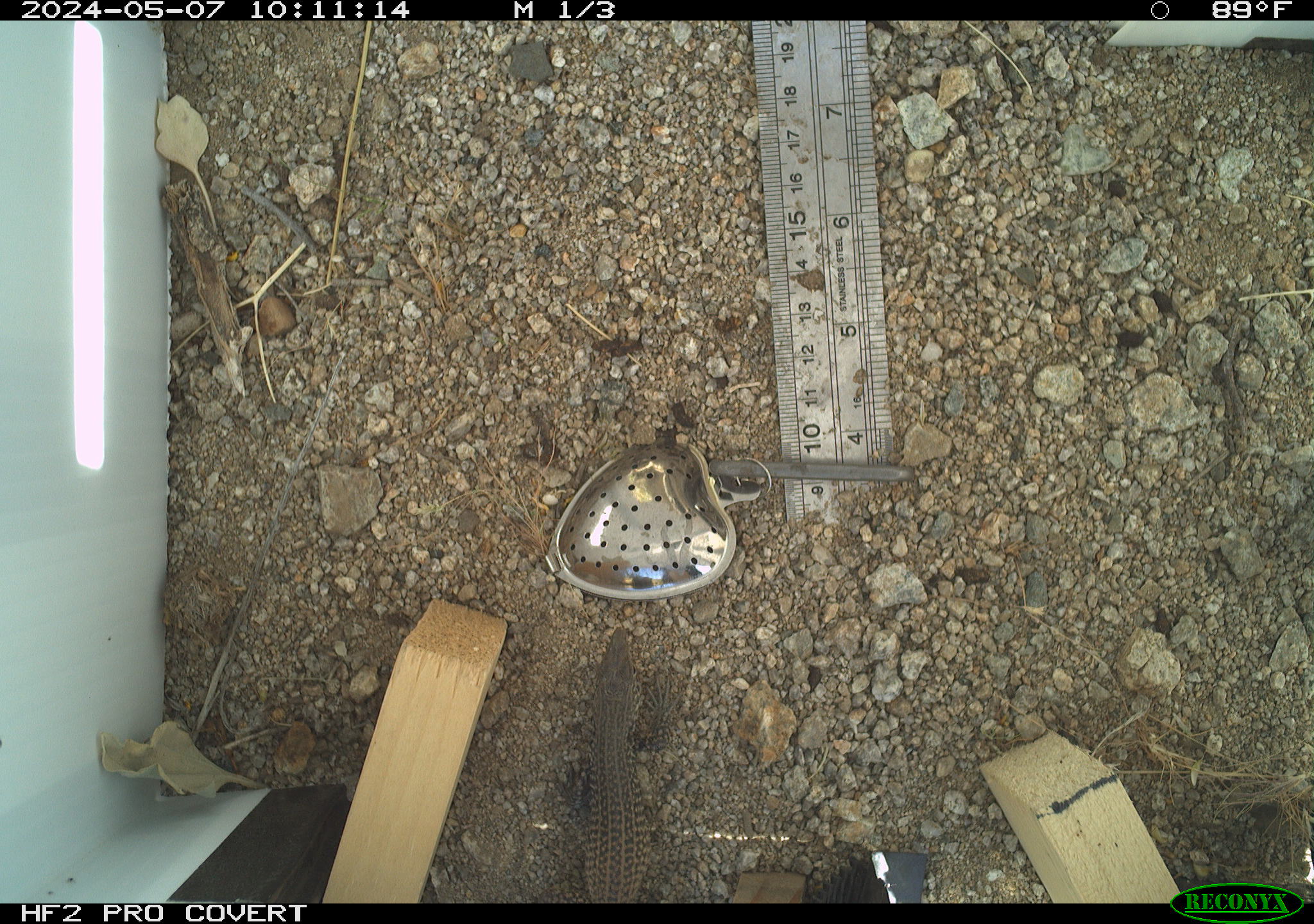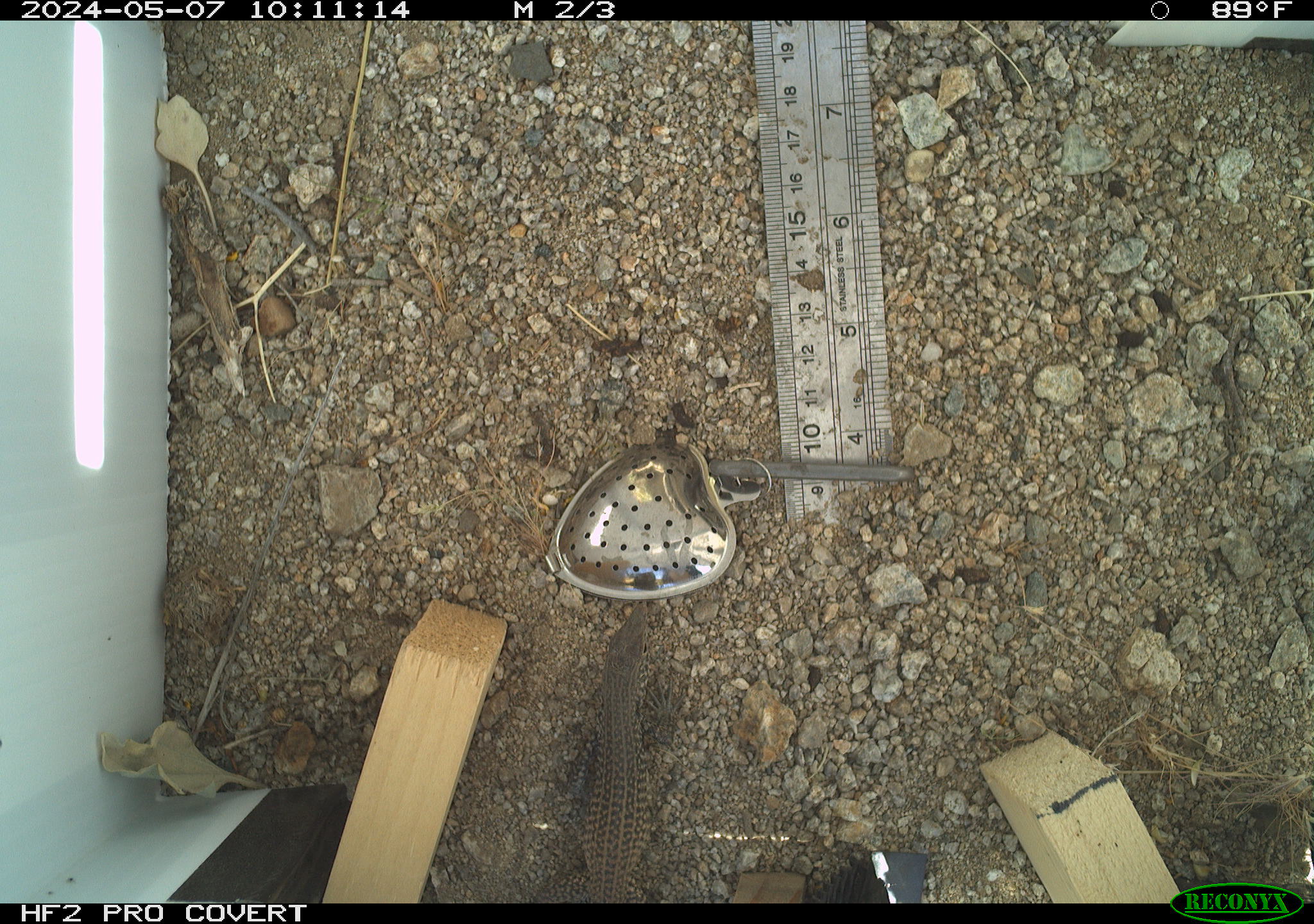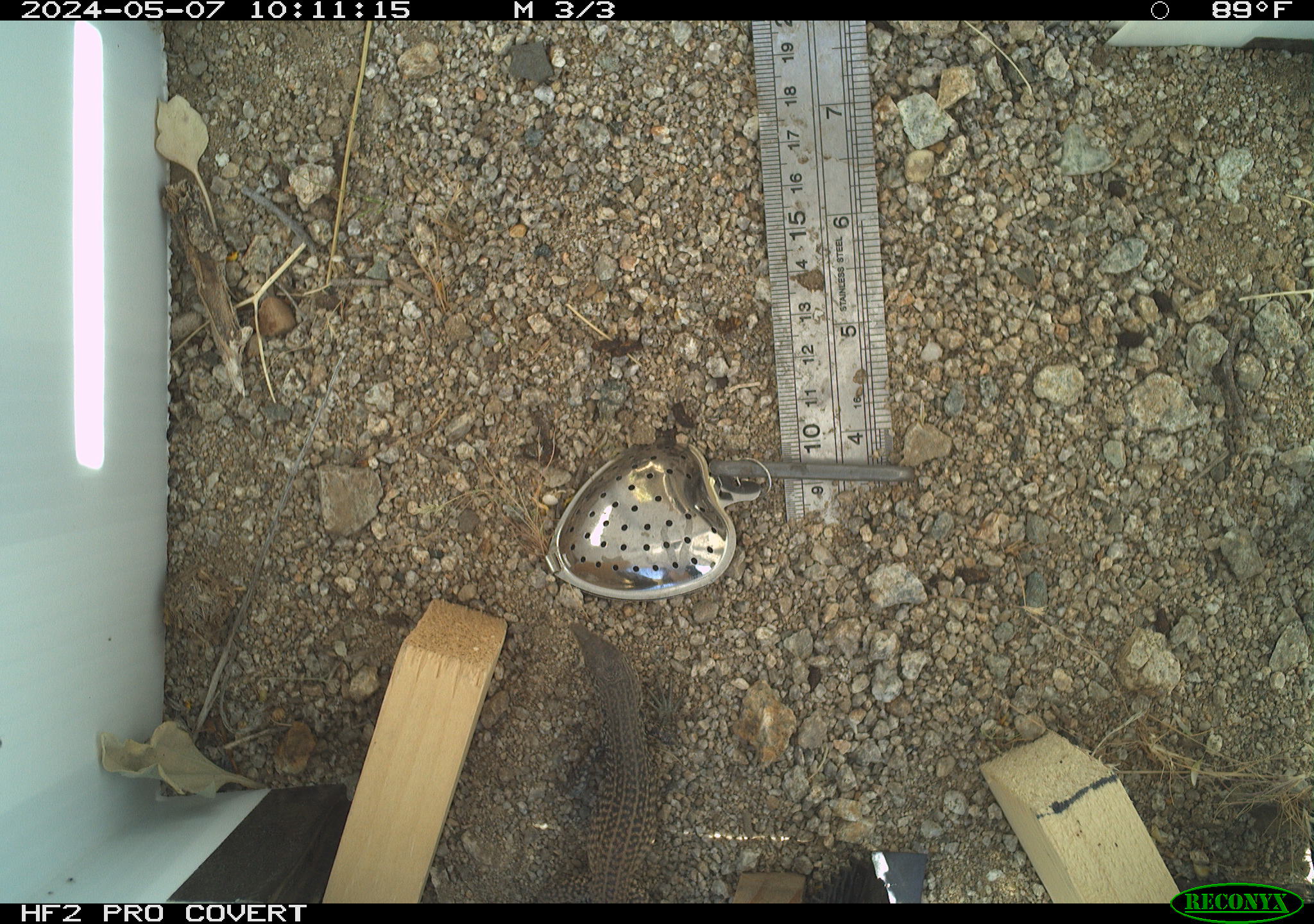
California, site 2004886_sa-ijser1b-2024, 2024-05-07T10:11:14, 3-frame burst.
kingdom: Animalia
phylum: Chordata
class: Reptilia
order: Squamata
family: Teiidae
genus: Aspidoscelis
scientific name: Aspidoscelis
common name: whiptail lizards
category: aspidoscelis species